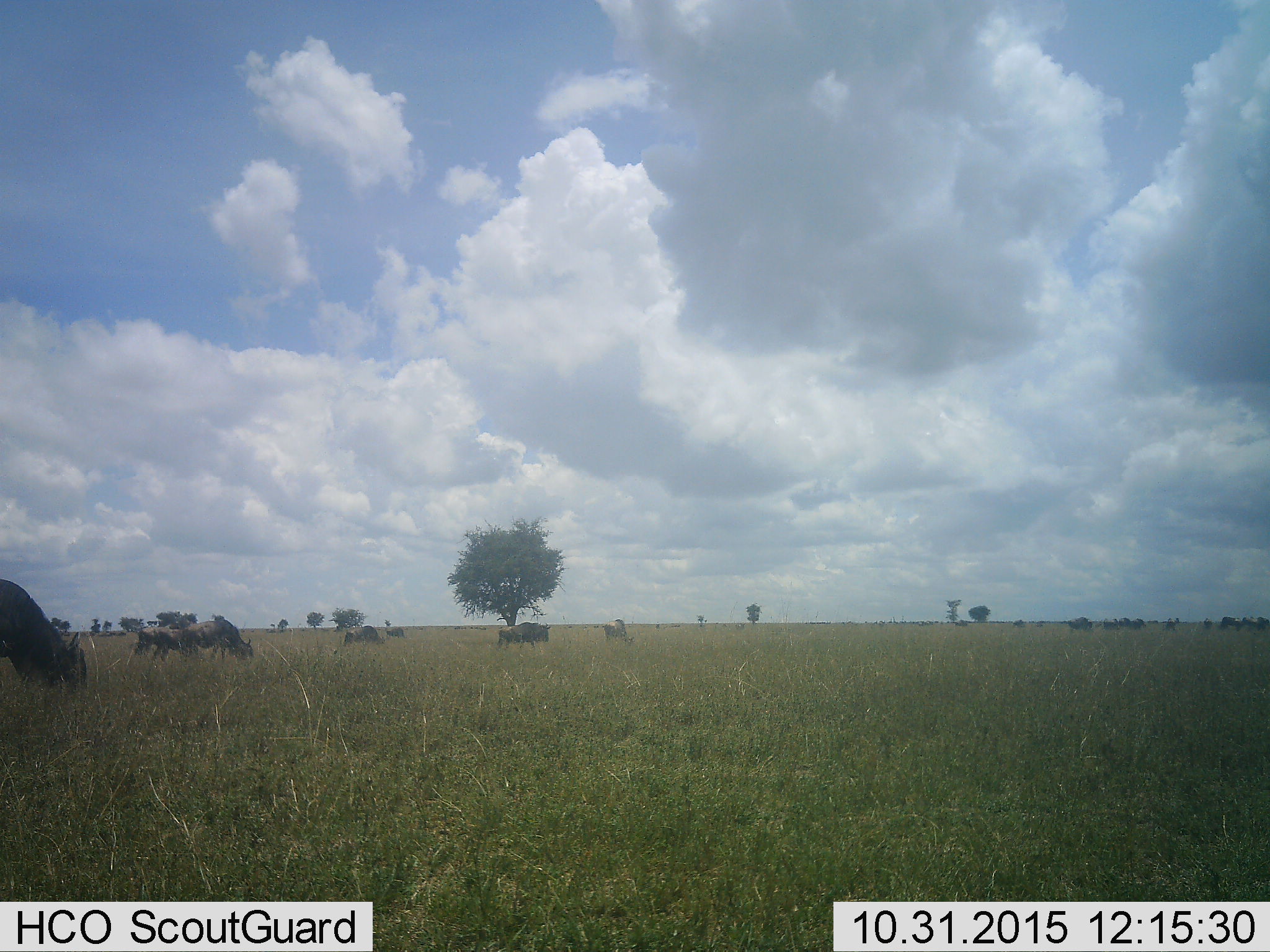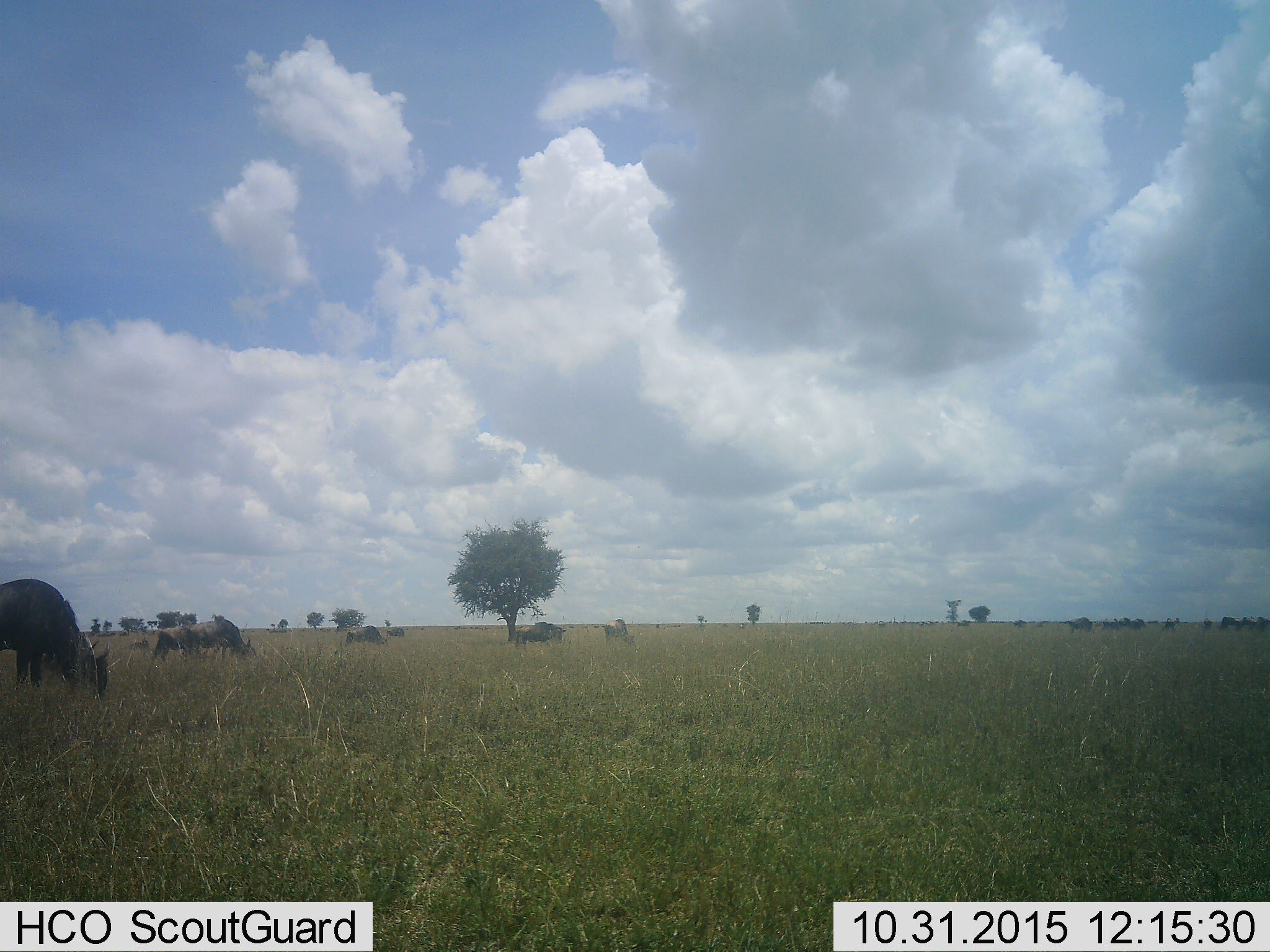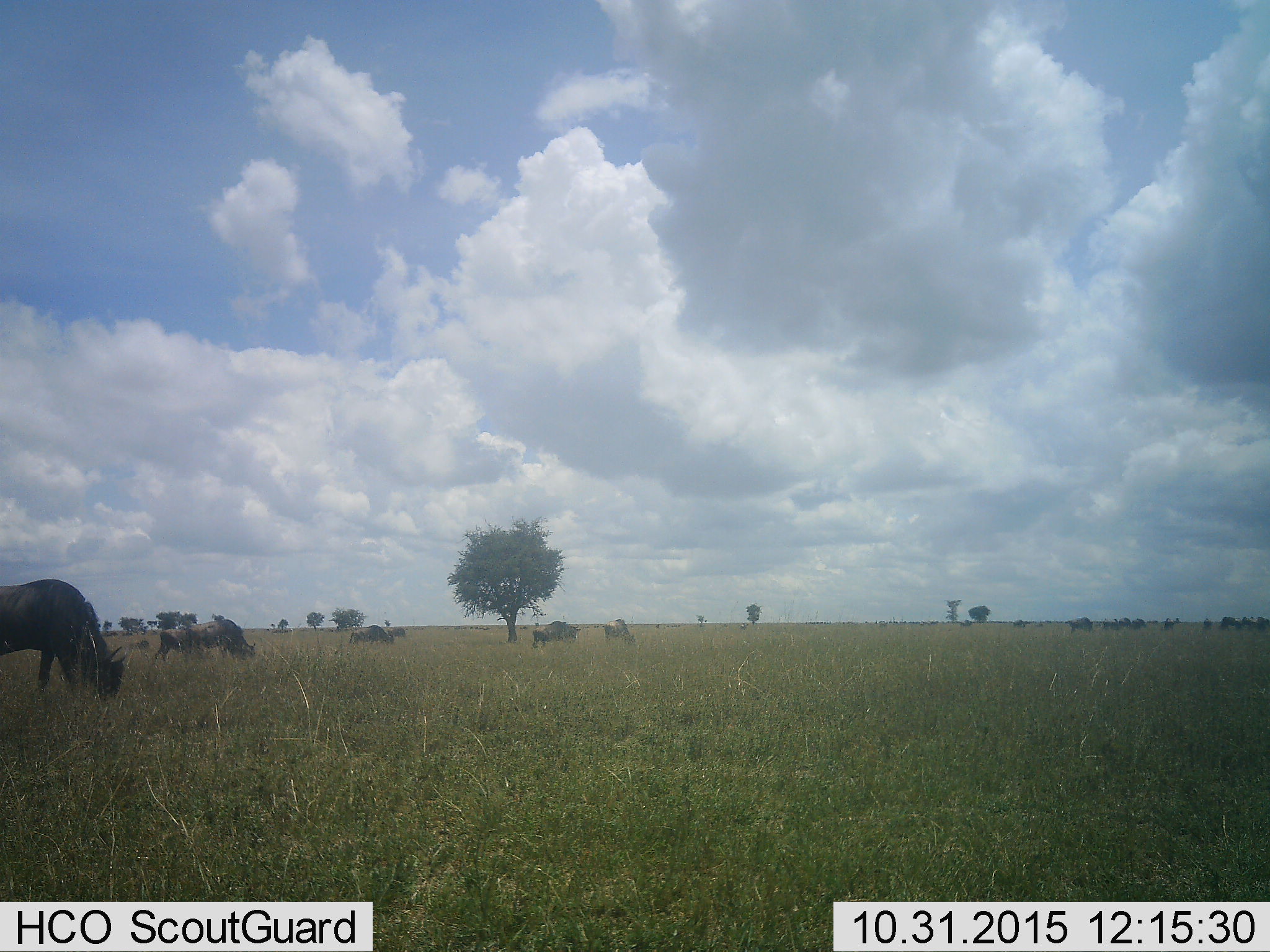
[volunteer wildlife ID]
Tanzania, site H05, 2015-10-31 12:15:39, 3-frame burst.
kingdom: Animalia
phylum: Chordata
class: Mammalia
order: Artiodactyla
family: Bovidae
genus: Connochaetes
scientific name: Connochaetes taurinus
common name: blue wildebeest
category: wildebeest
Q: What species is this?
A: Wildebeest (blue wildebeest) (Connochaetes taurinus).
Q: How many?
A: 11-50.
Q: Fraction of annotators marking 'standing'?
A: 12%.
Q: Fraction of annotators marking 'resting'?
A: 0%.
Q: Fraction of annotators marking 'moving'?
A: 62%.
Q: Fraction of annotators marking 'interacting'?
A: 0%.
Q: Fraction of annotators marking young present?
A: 0%.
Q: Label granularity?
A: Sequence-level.